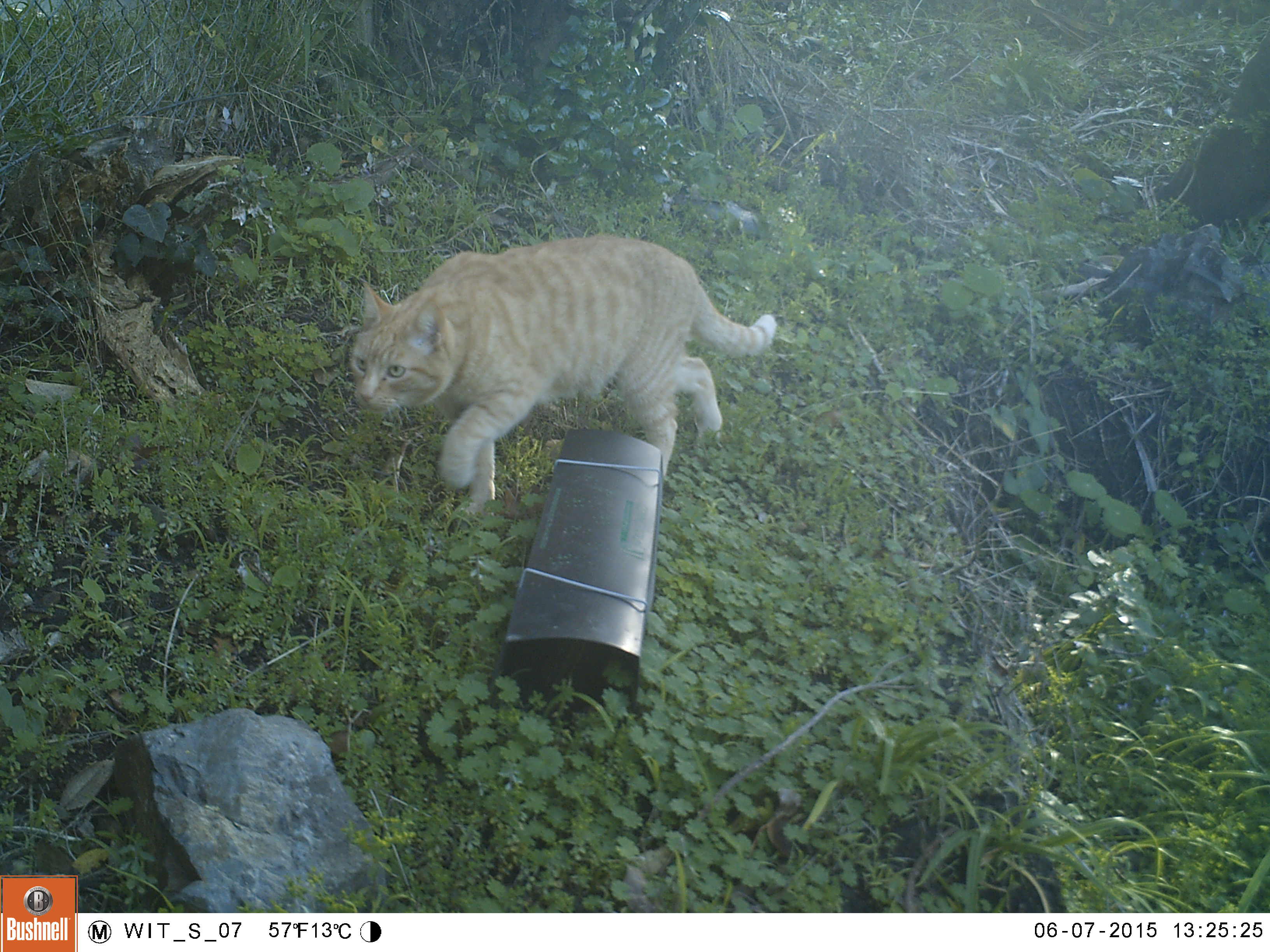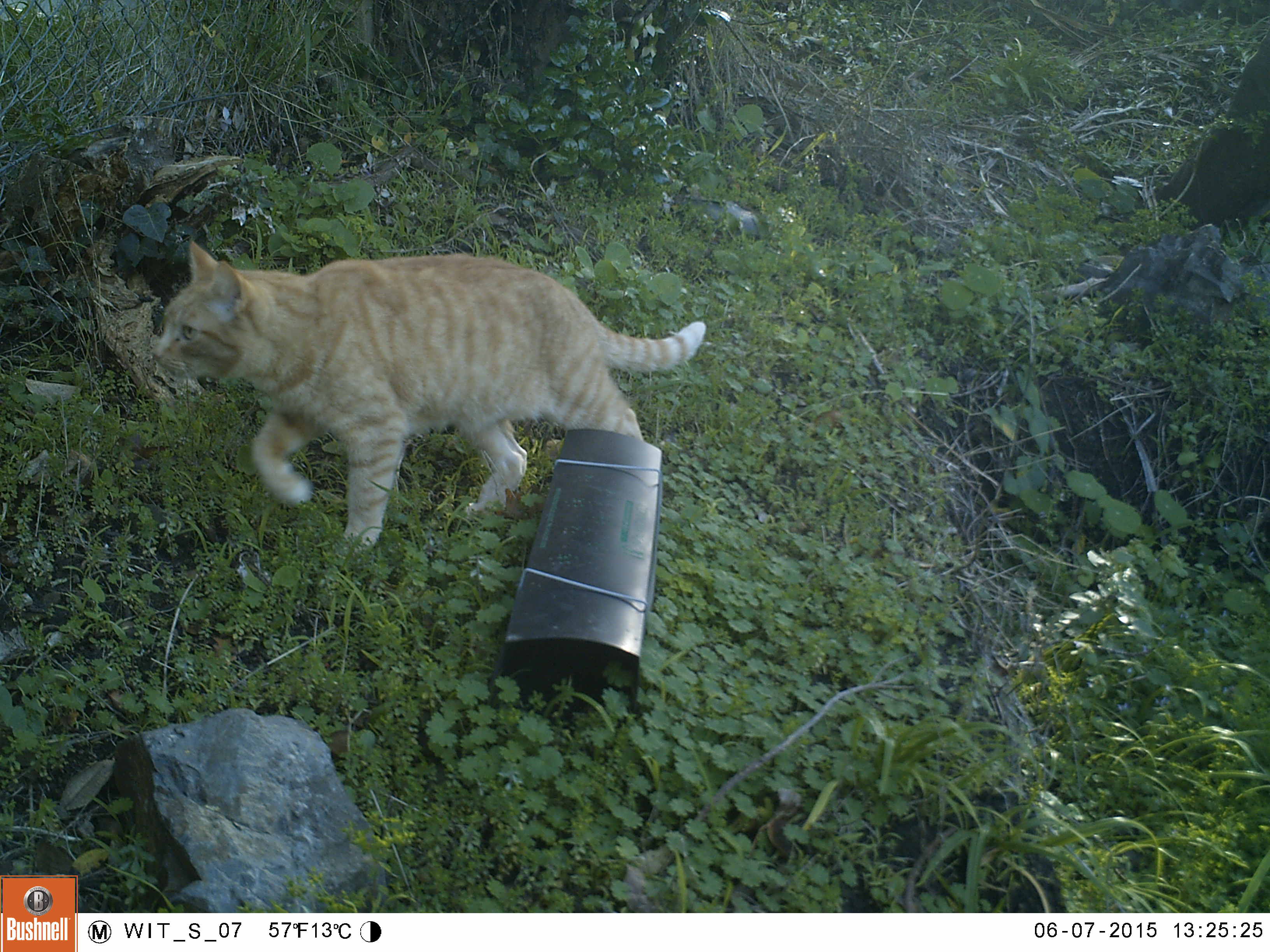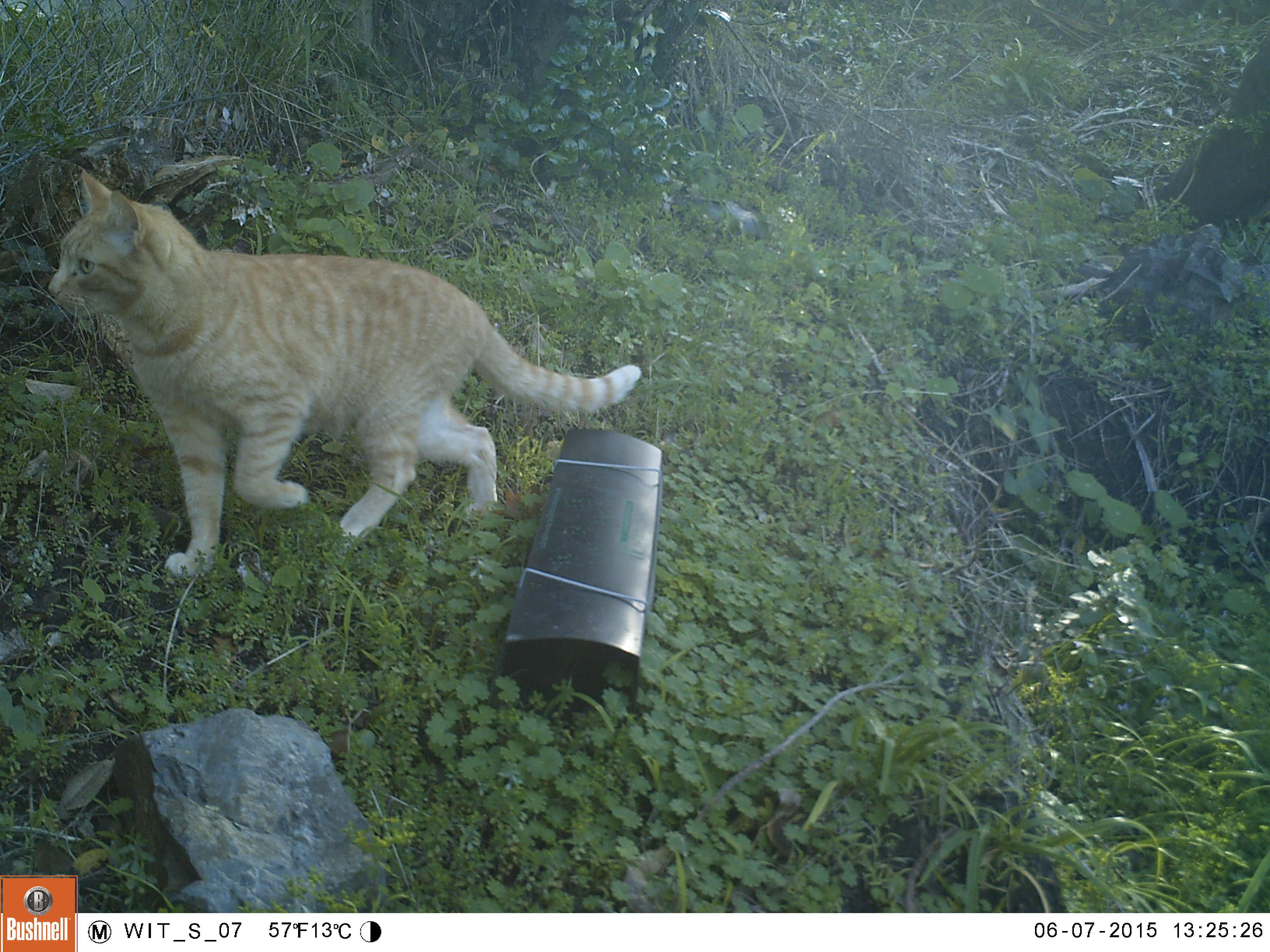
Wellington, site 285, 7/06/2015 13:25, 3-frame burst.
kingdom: Animalia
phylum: Chordata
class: Mammalia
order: Carnivora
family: Felidae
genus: Felis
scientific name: Felis catus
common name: cat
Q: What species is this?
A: Cat (Felis catus).